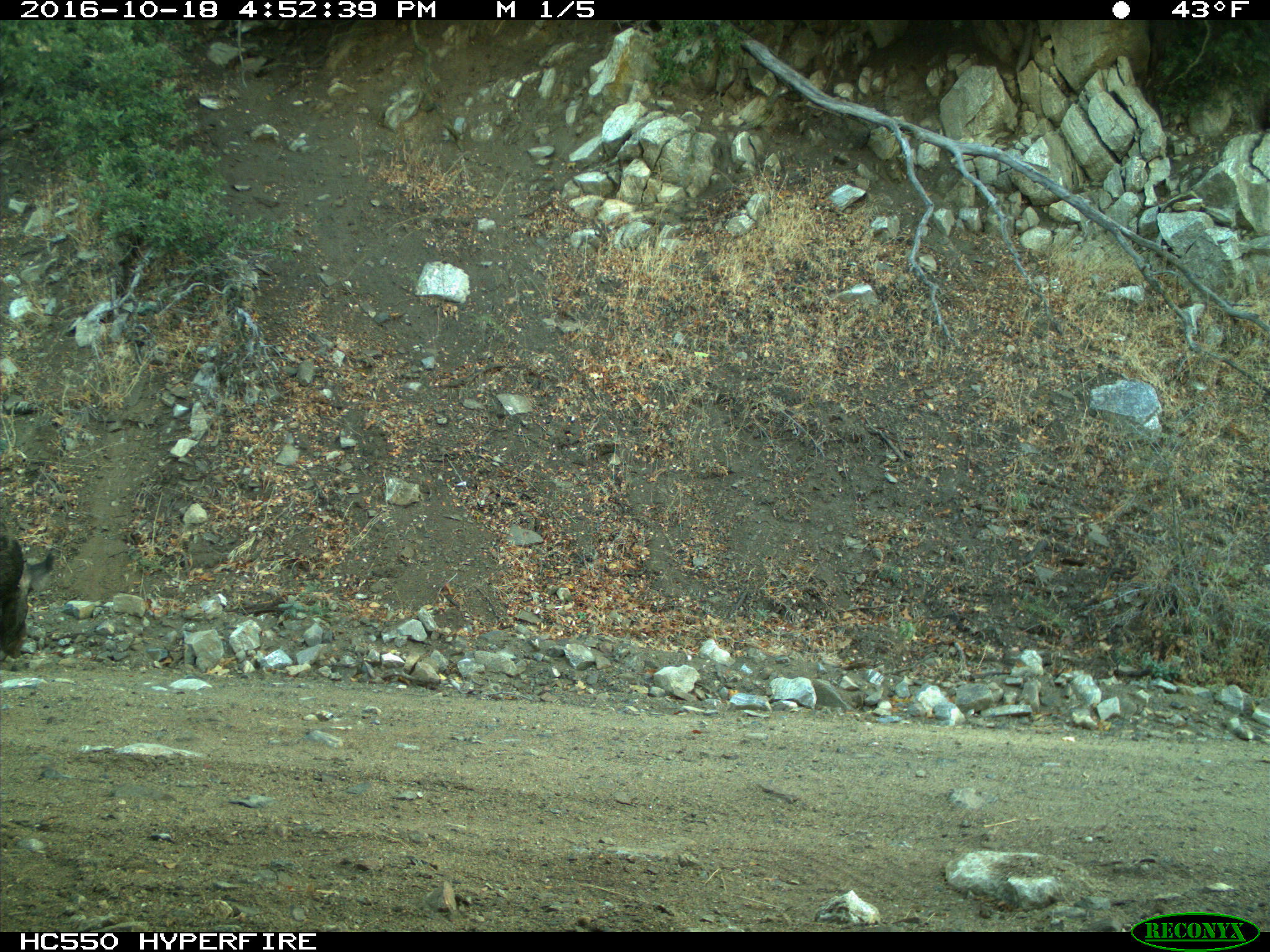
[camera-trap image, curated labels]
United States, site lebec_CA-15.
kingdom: Animalia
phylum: Chordata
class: Mammalia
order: Artiodactyla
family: Suidae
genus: Sus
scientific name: Sus scrofa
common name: wild boar